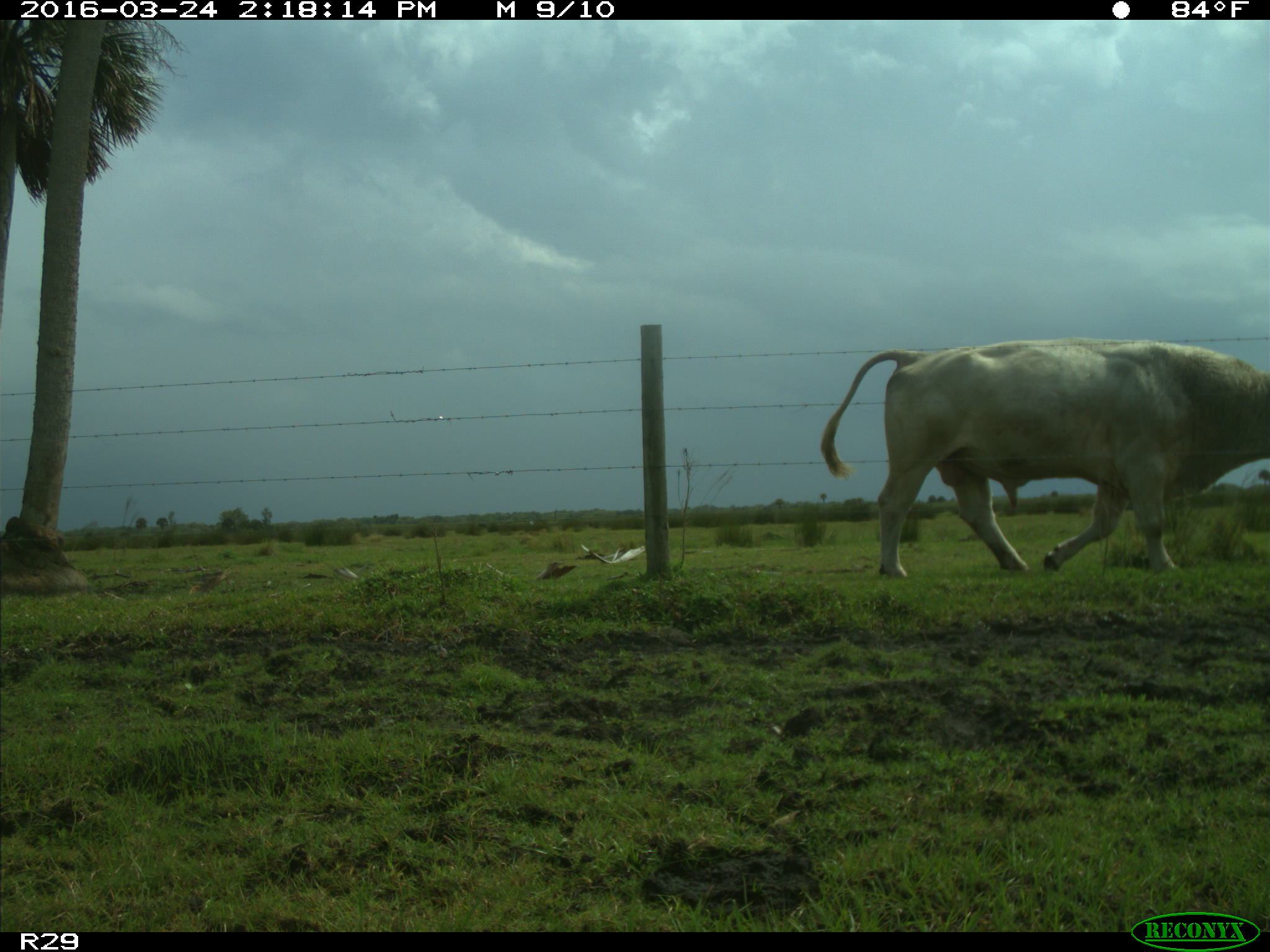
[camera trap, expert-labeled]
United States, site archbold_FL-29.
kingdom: Animalia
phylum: Chordata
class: Mammalia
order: Artiodactyla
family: Bovidae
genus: Bos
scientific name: Bos taurus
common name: domestic cow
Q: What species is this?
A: Bos taurus (domestic cow).